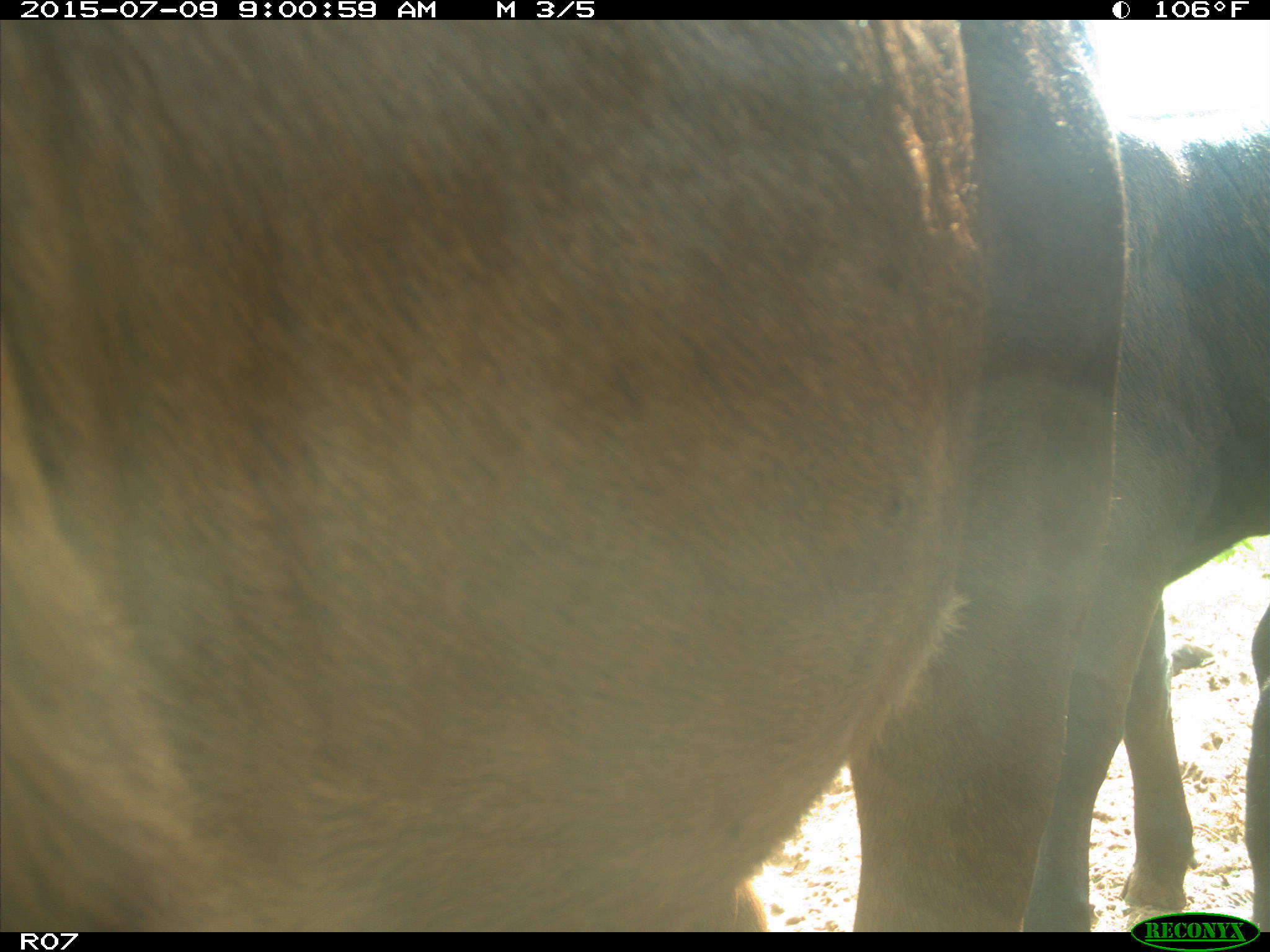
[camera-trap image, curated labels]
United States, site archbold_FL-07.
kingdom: Animalia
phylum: Chordata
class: Mammalia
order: Artiodactyla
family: Bovidae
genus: Bos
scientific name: Bos taurus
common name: domestic cow